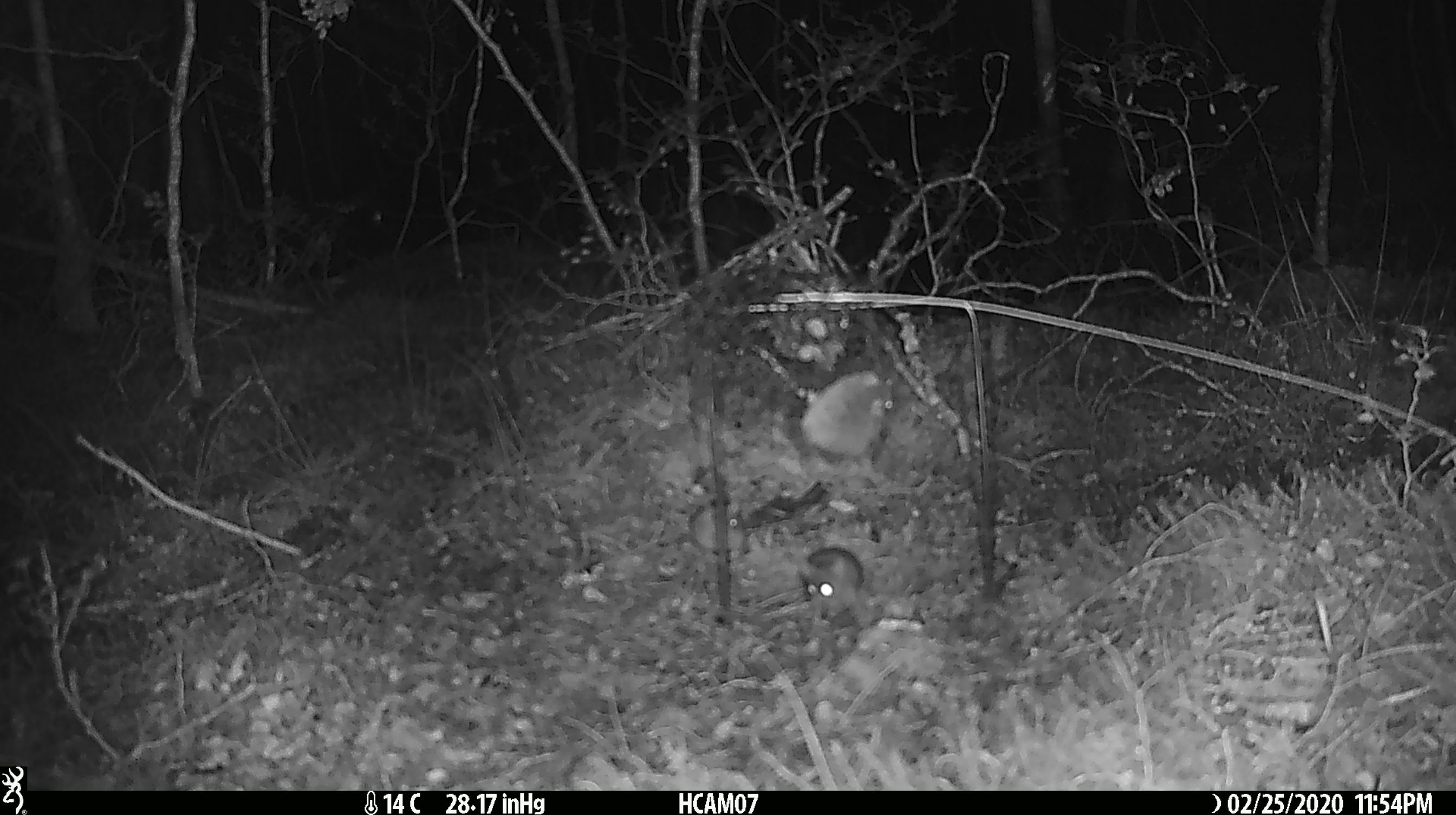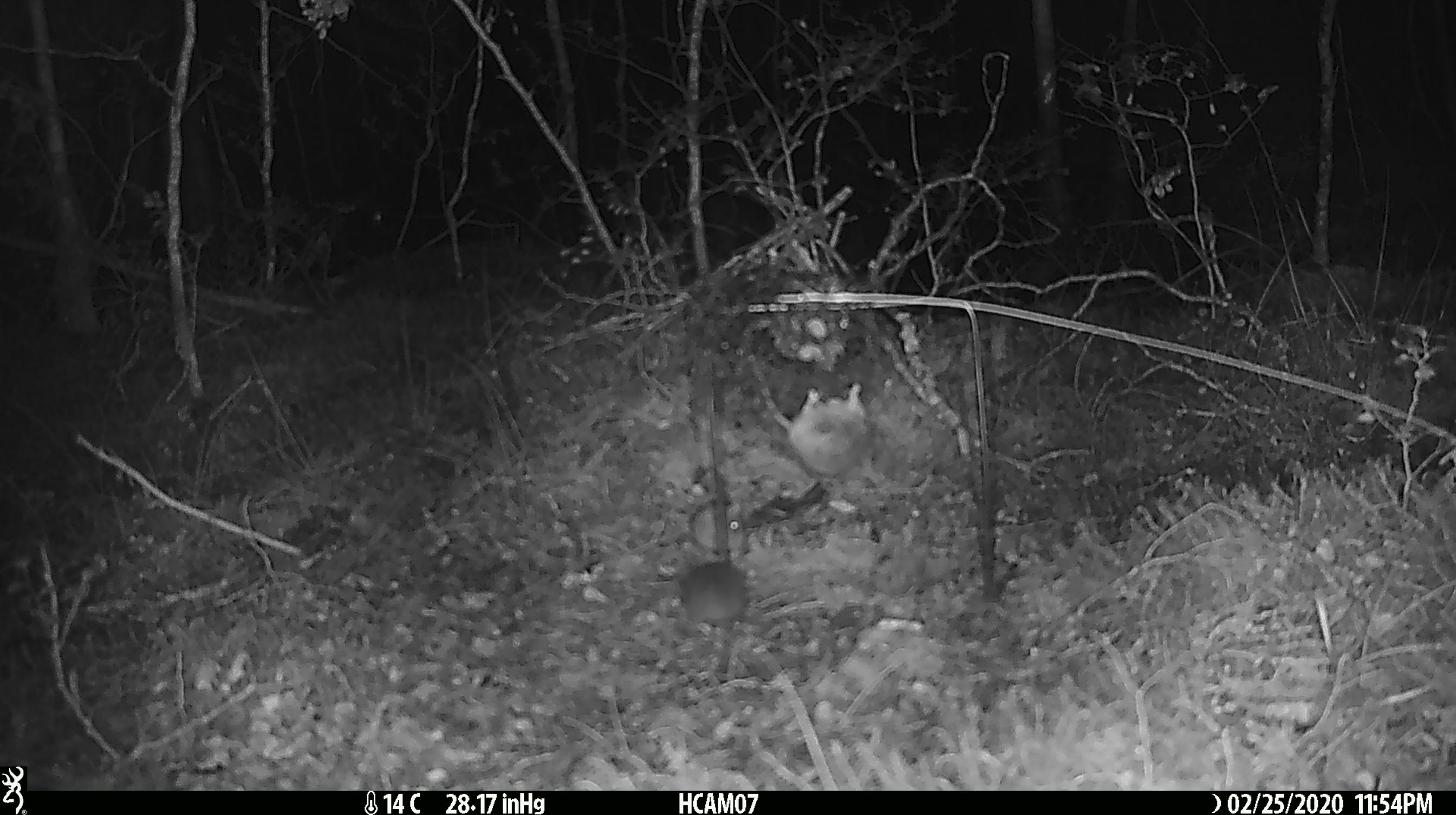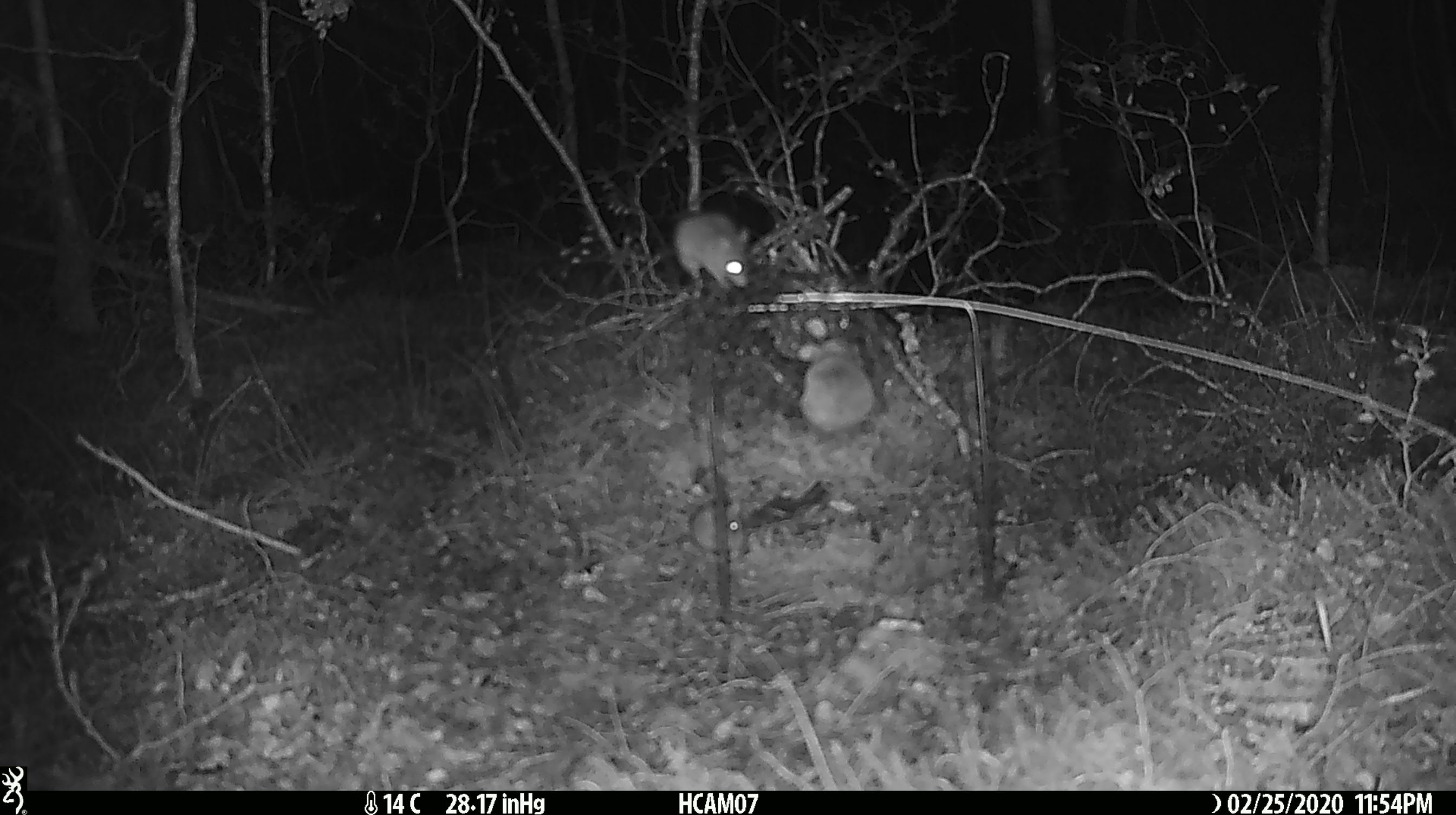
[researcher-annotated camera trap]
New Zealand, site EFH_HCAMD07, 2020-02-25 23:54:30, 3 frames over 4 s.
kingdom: Animalia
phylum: Chordata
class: Mammalia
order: Rodentia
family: Muridae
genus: Mus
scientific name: Mus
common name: mouse